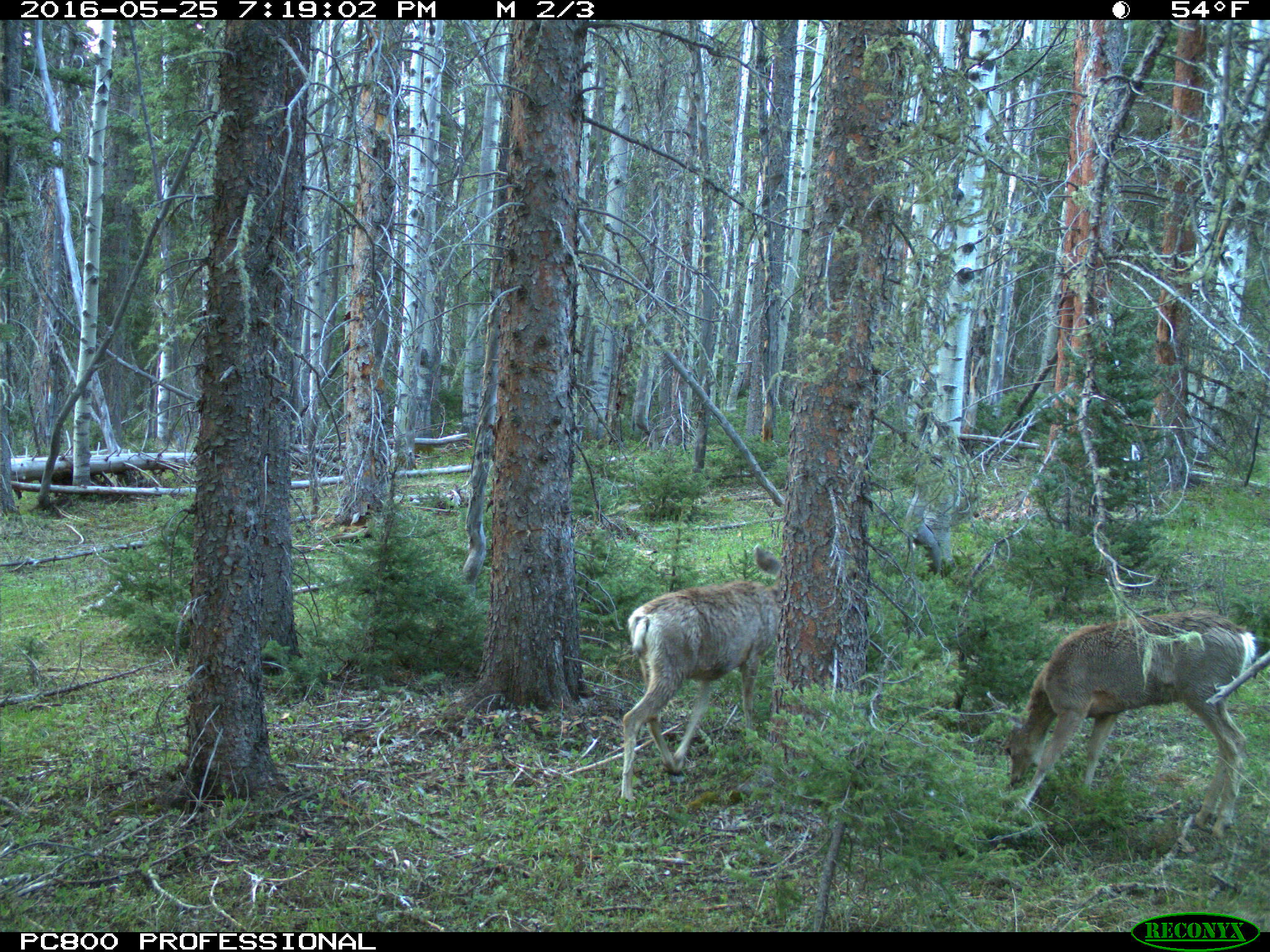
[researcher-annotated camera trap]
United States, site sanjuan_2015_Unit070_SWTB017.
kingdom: Animalia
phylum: Chordata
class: Mammalia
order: Artiodactyla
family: Cervidae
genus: Odocoileus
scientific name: Odocoileus hemionus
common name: mule deer